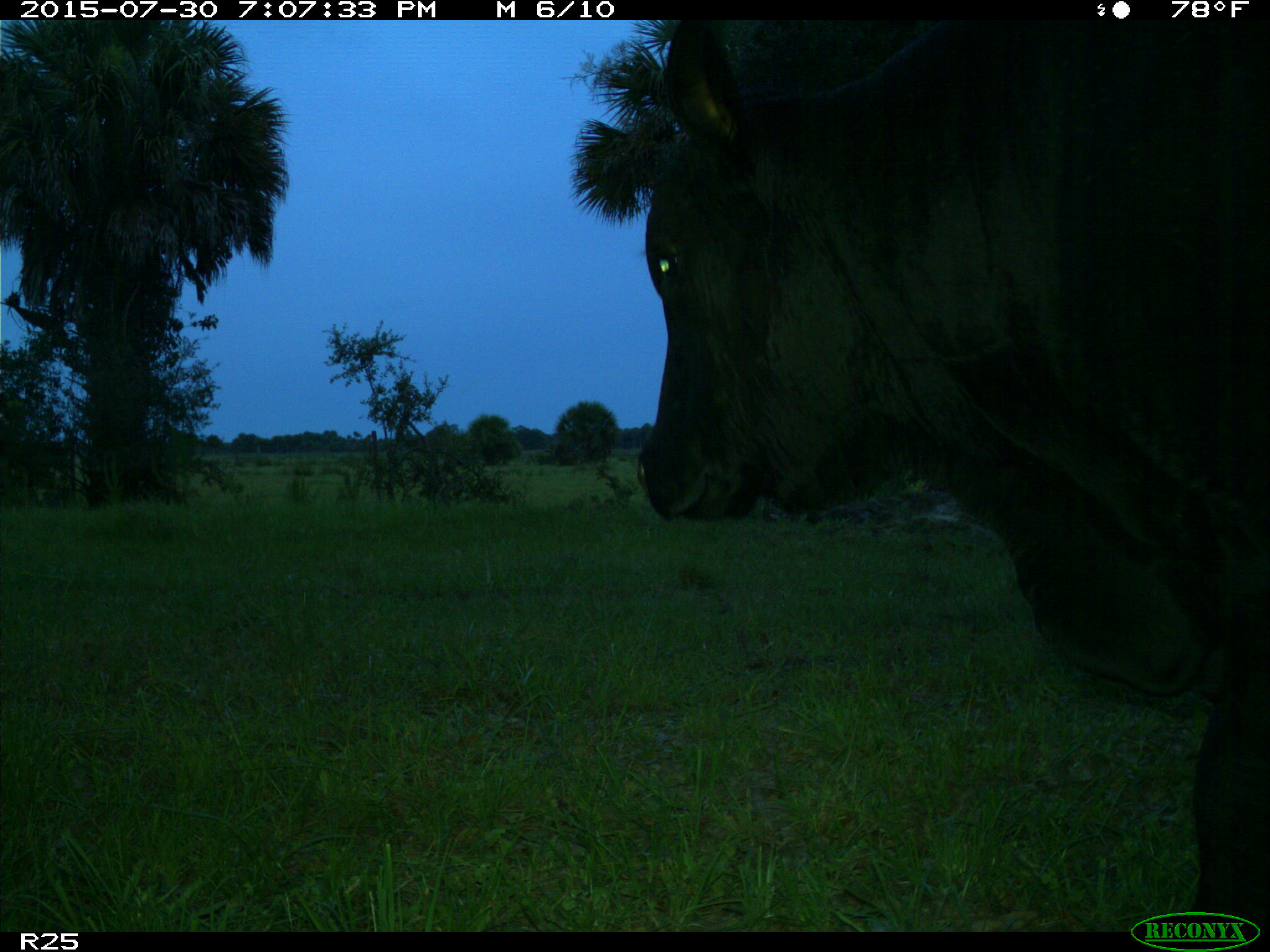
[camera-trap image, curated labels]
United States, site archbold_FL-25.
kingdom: Animalia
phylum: Chordata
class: Mammalia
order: Artiodactyla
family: Bovidae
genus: Bos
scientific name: Bos taurus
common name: domestic cow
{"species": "Bos taurus (domestic cow)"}